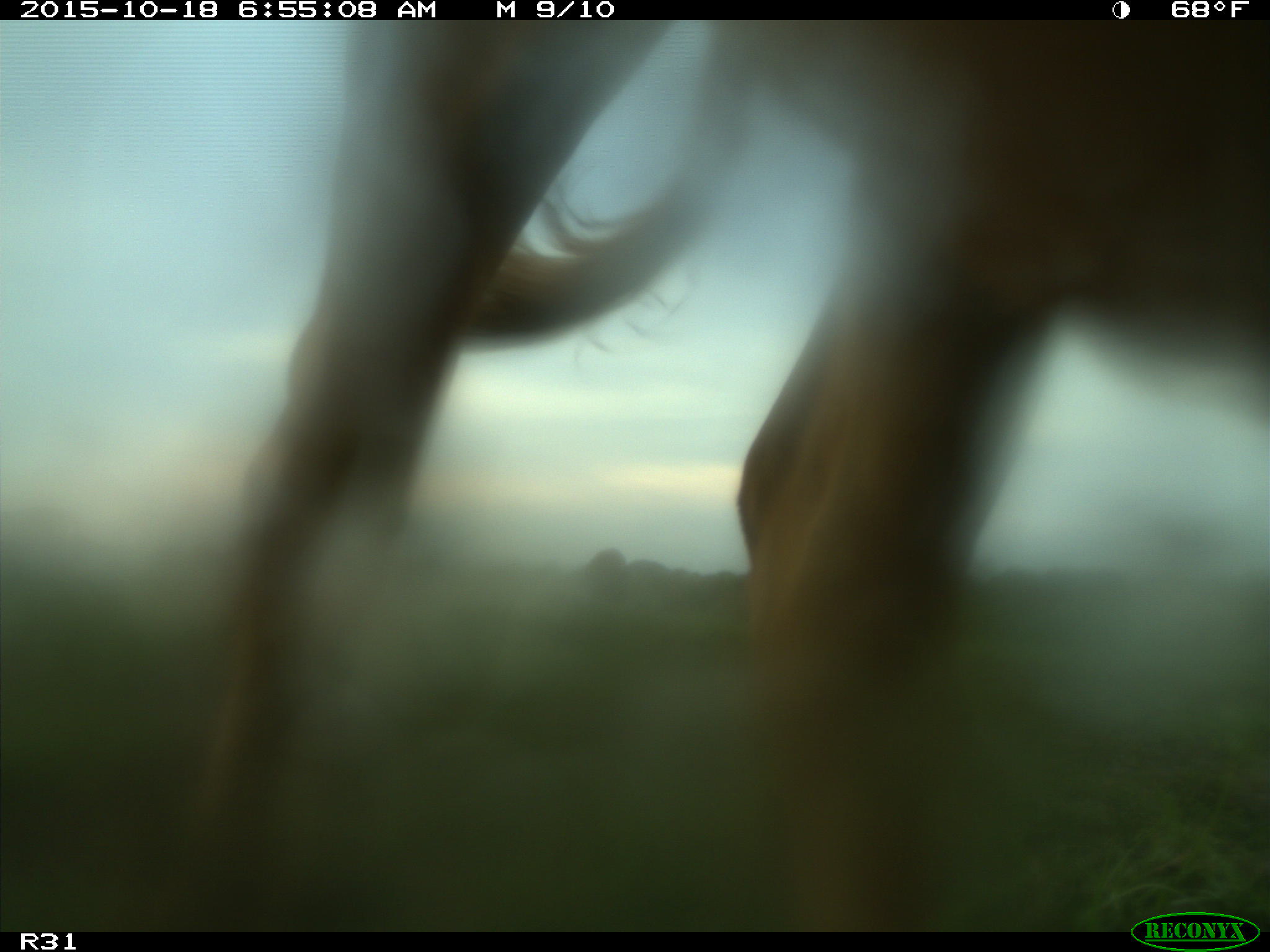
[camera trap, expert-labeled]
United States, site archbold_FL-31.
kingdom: Animalia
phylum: Chordata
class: Mammalia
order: Artiodactyla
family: Bovidae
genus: Bos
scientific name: Bos taurus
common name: domestic cow